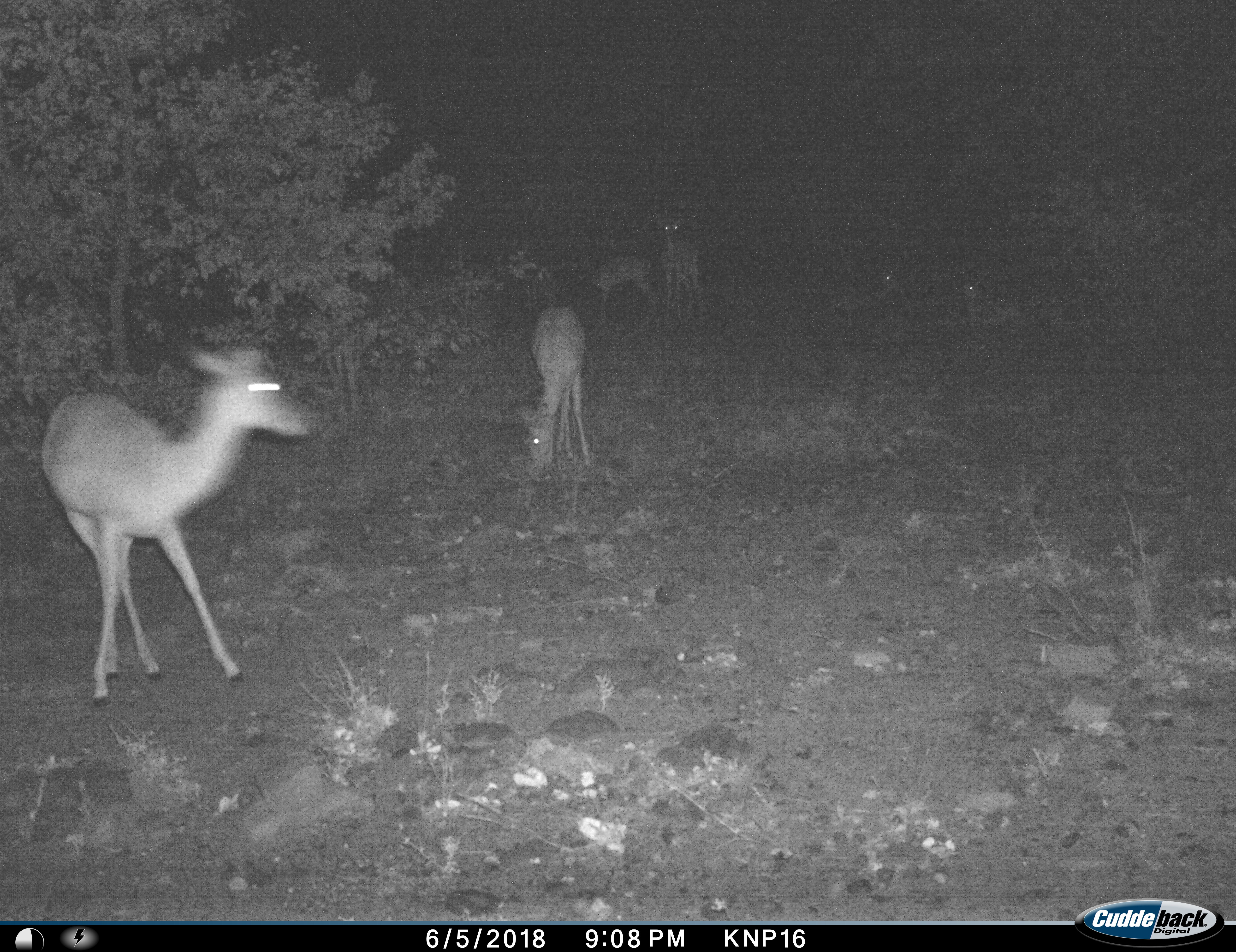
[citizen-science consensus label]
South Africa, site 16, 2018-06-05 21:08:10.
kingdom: Animalia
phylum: Chordata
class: Mammalia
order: Artiodactyla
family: Bovidae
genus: Aepyceros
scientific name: Aepyceros melampus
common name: impala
Impala (Aepyceros melampus), count 6. Behavior (volunteer vote fractions): standing 78%, resting 56%, moving 56%, interacting 11%. Young present (vote fraction): 0%. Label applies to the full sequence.